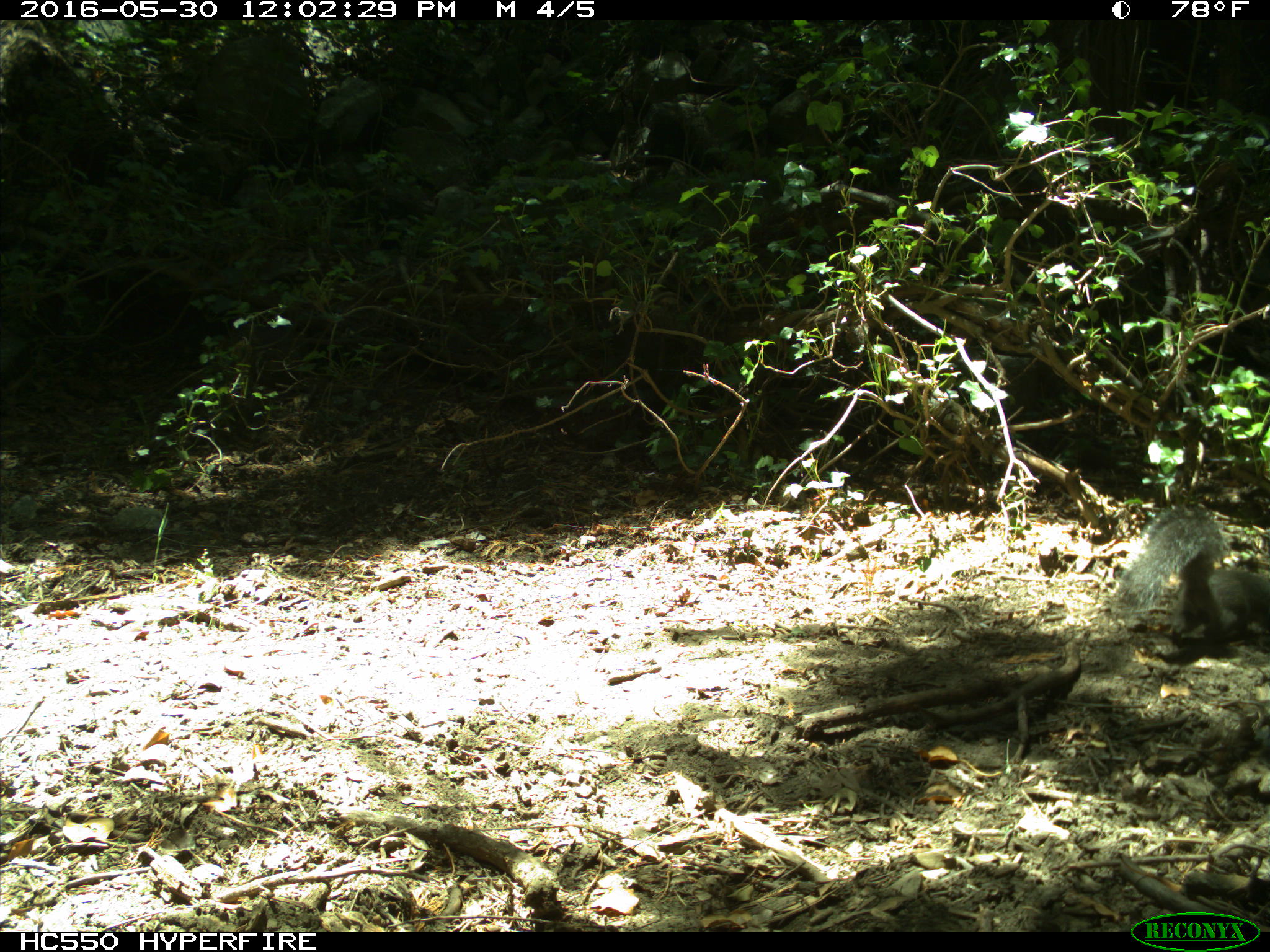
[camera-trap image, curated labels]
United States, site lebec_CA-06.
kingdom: Animalia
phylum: Chordata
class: Mammalia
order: Rodentia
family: Sciuridae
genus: Sciurus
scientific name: Sciurus carolinensis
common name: eastern gray squirrel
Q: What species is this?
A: Sciurus carolinensis (eastern gray squirrel).